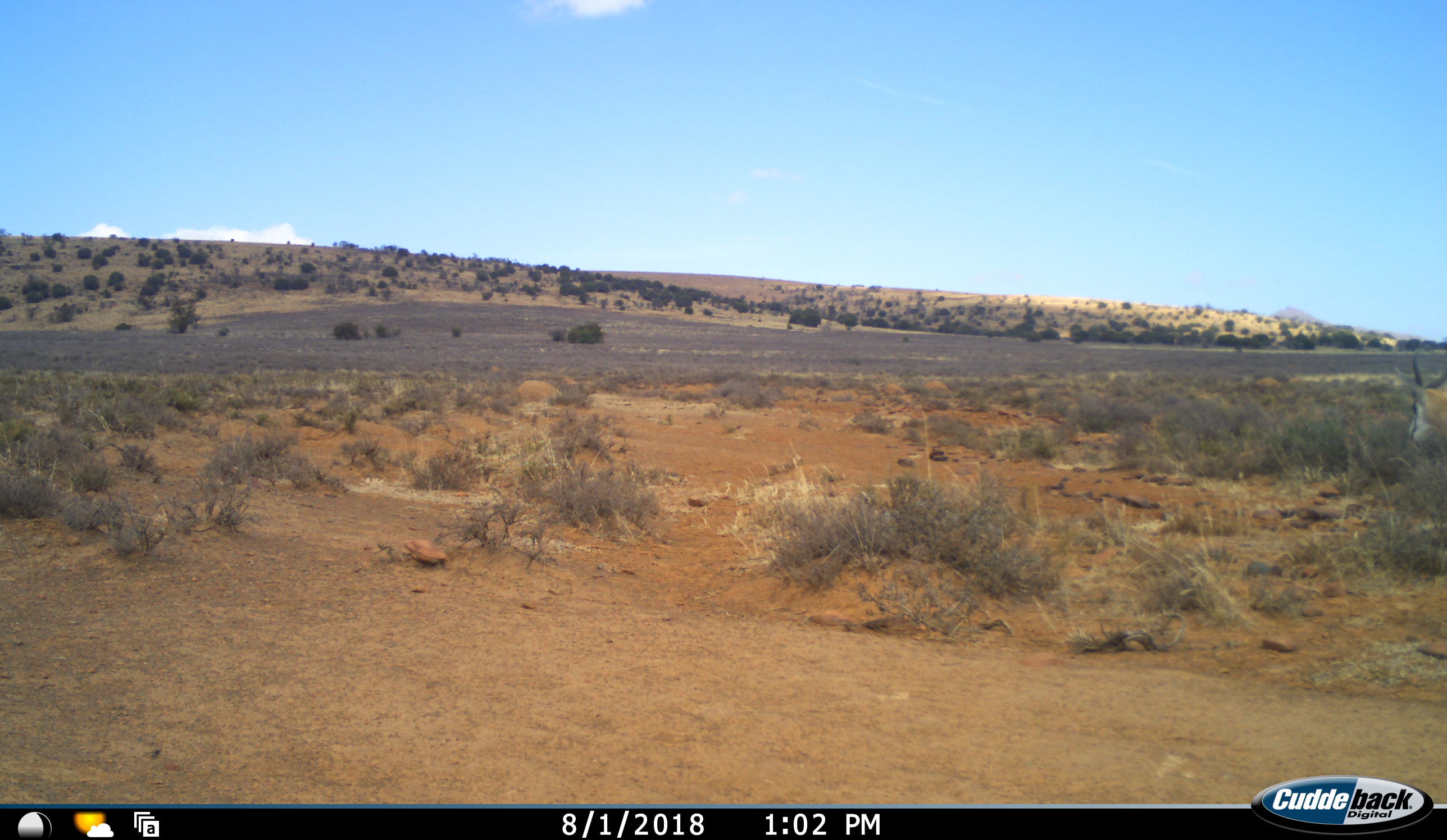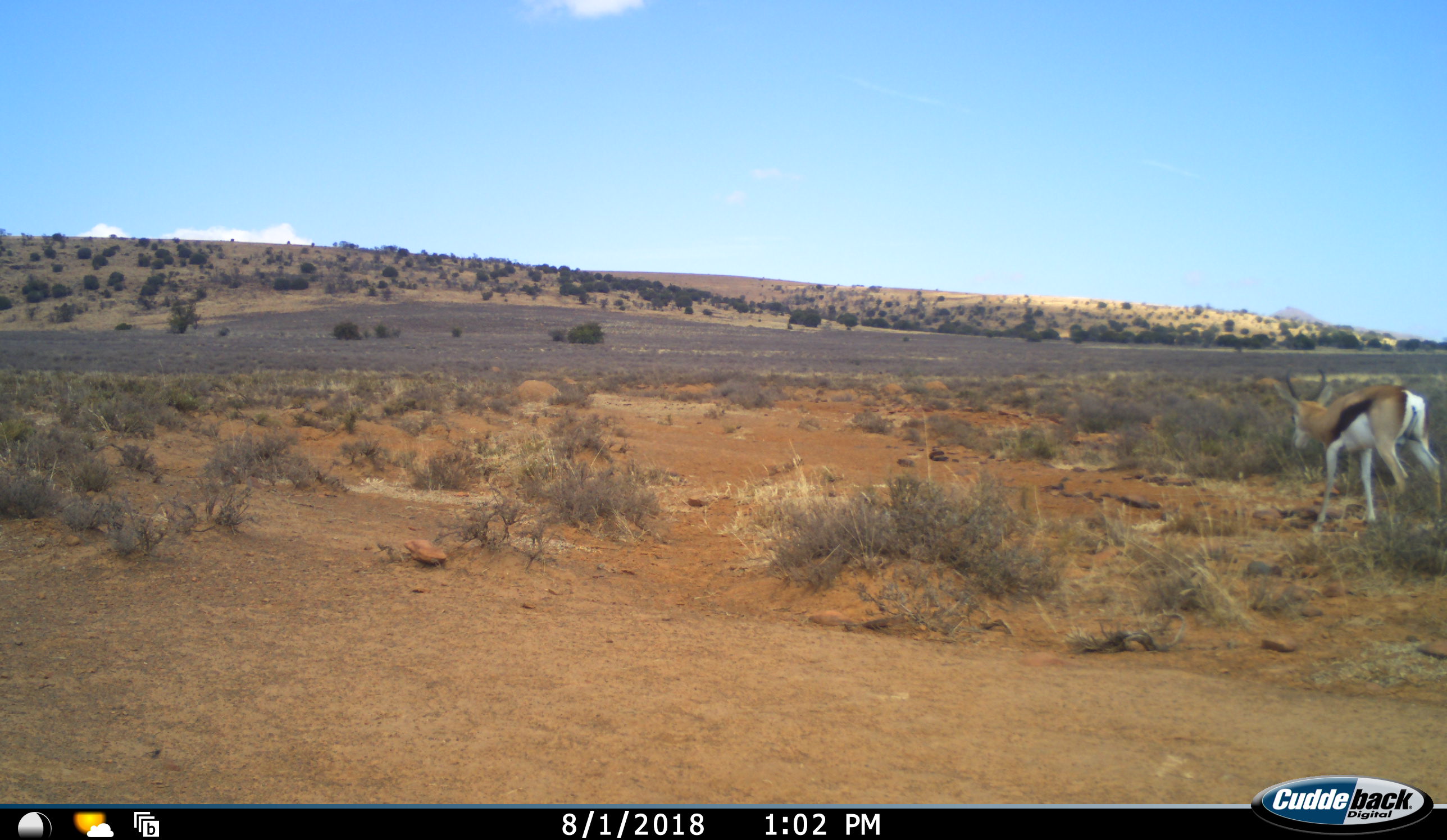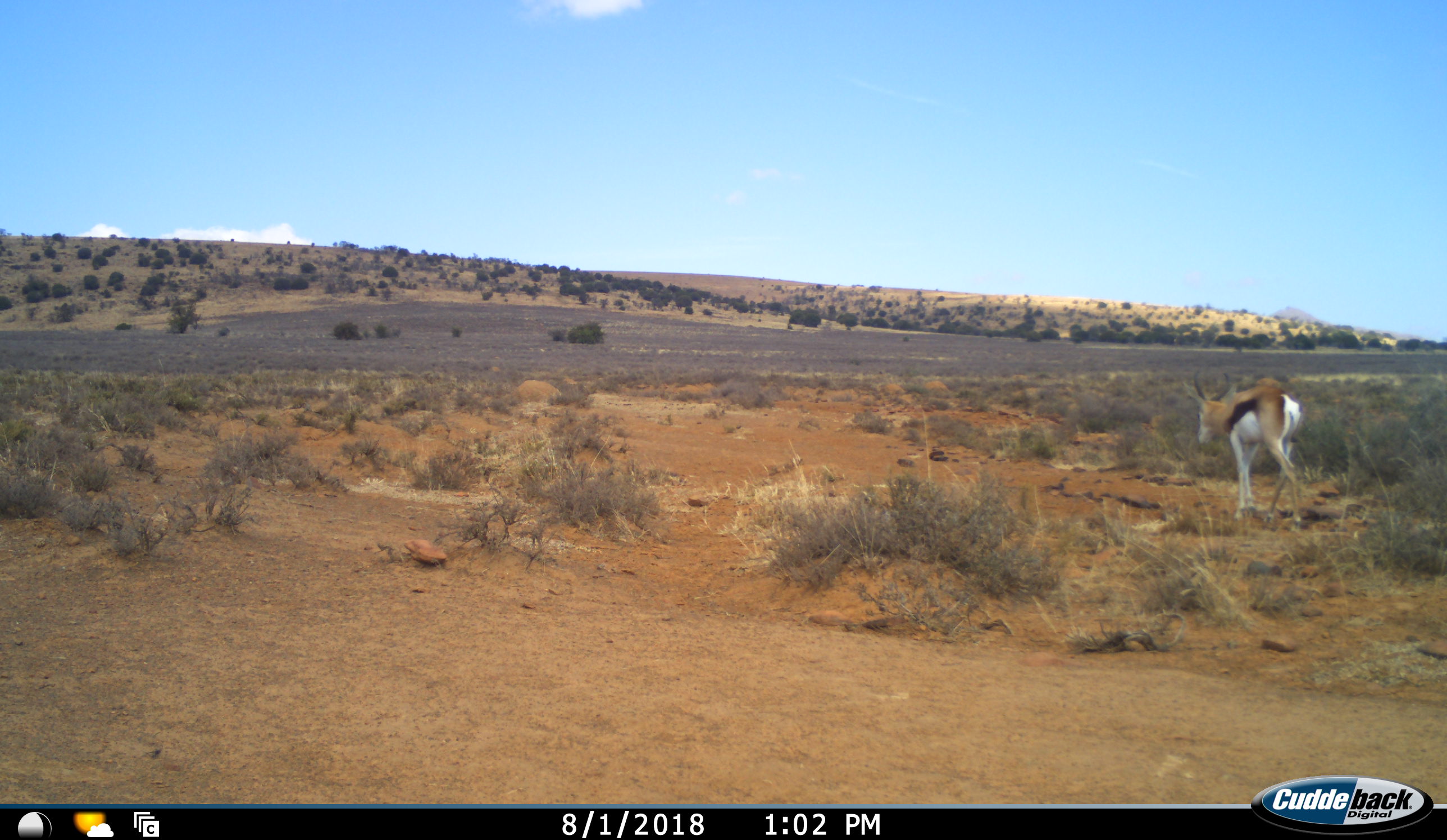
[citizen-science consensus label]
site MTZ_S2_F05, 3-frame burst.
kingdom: Animalia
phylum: Chordata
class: Mammalia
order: Artiodactyla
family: Bovidae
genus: Antidorcas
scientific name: Antidorcas marsupialis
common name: springbok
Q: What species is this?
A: Springbok (Antidorcas marsupialis).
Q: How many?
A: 1.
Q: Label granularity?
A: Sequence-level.